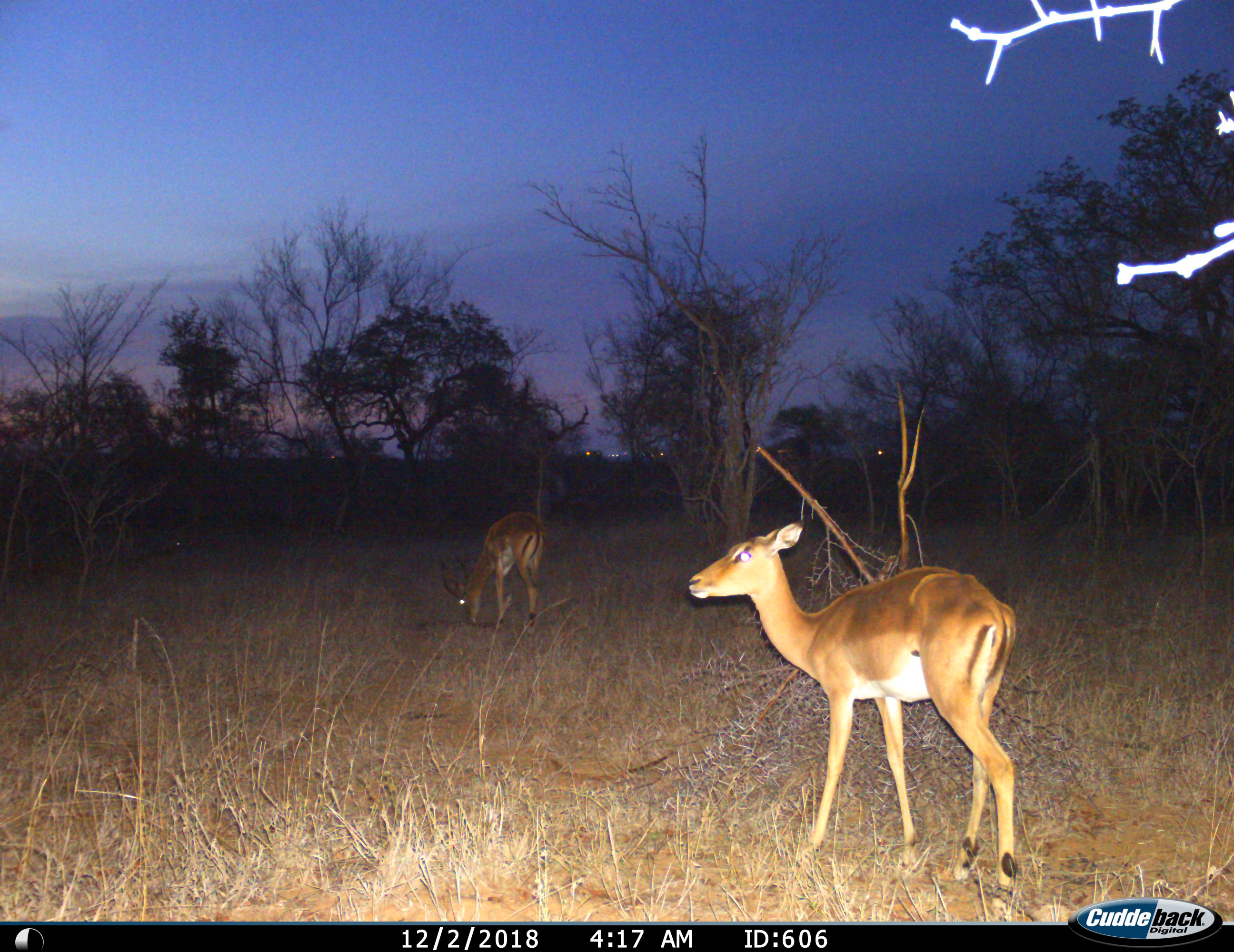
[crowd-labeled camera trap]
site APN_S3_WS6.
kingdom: Animalia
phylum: Chordata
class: Mammalia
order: Artiodactyla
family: Bovidae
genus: Aepyceros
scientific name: Aepyceros melampus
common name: impala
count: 2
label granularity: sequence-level